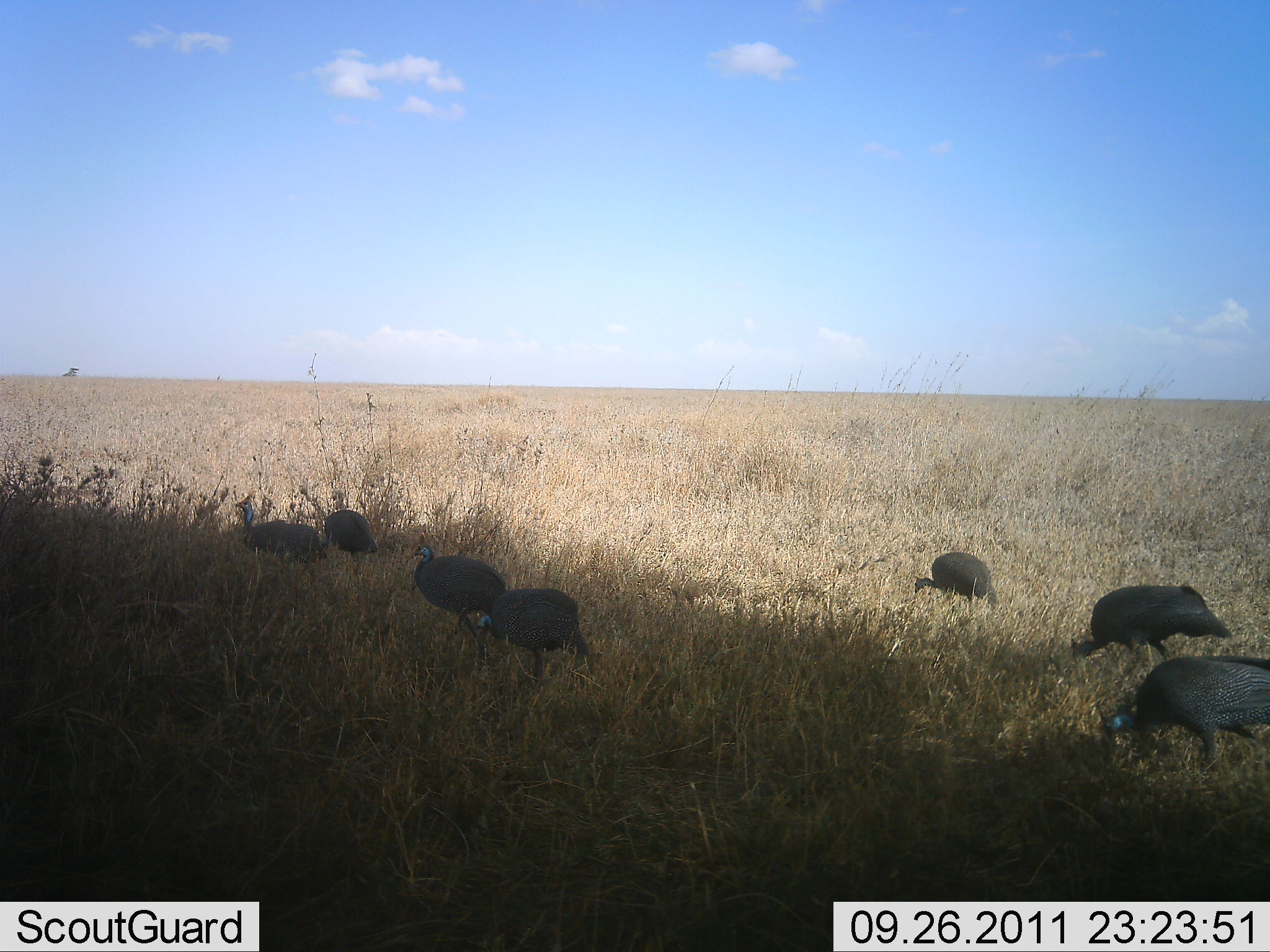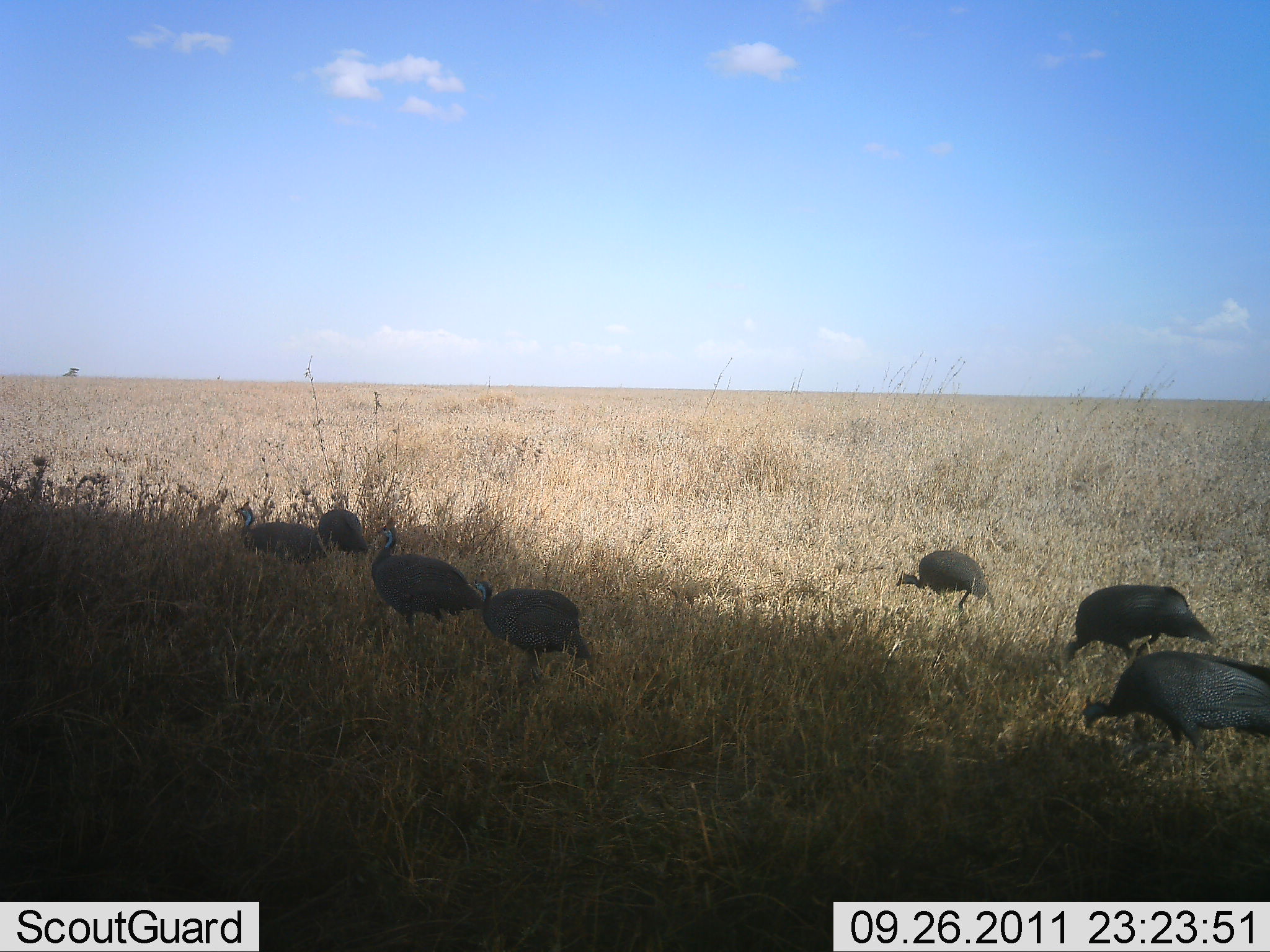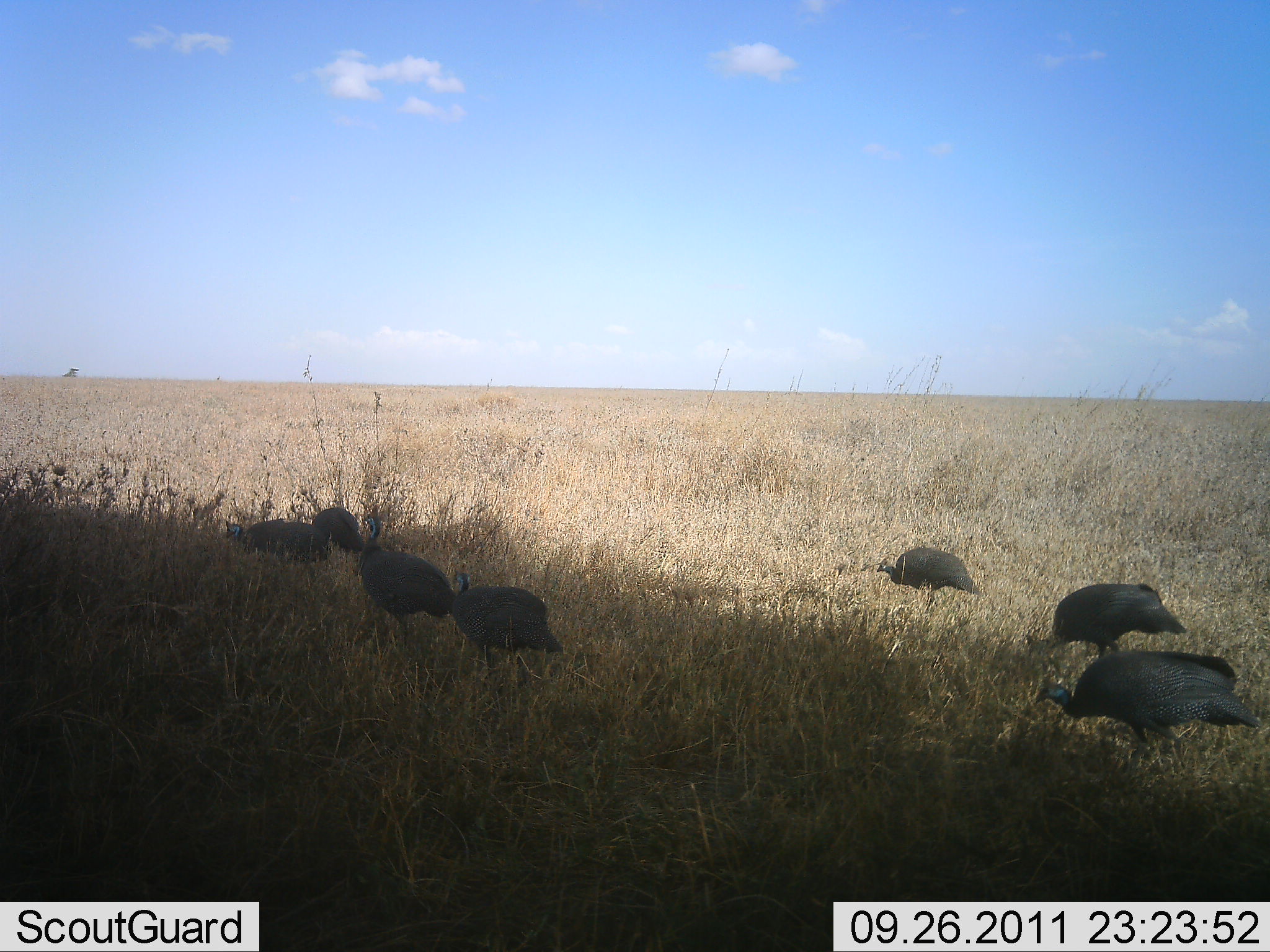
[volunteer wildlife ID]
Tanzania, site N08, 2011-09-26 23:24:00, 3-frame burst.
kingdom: Animalia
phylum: Chordata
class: Aves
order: Galliformes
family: Numididae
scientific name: Numididae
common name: guinea fowl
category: guineafowl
Guineafowl (guinea fowl) (Numididae), count 7. Behavior (volunteer vote fractions): standing 8%, resting 8%, moving 75%, interacting 0%. Young present (vote fraction): 0%. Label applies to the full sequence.